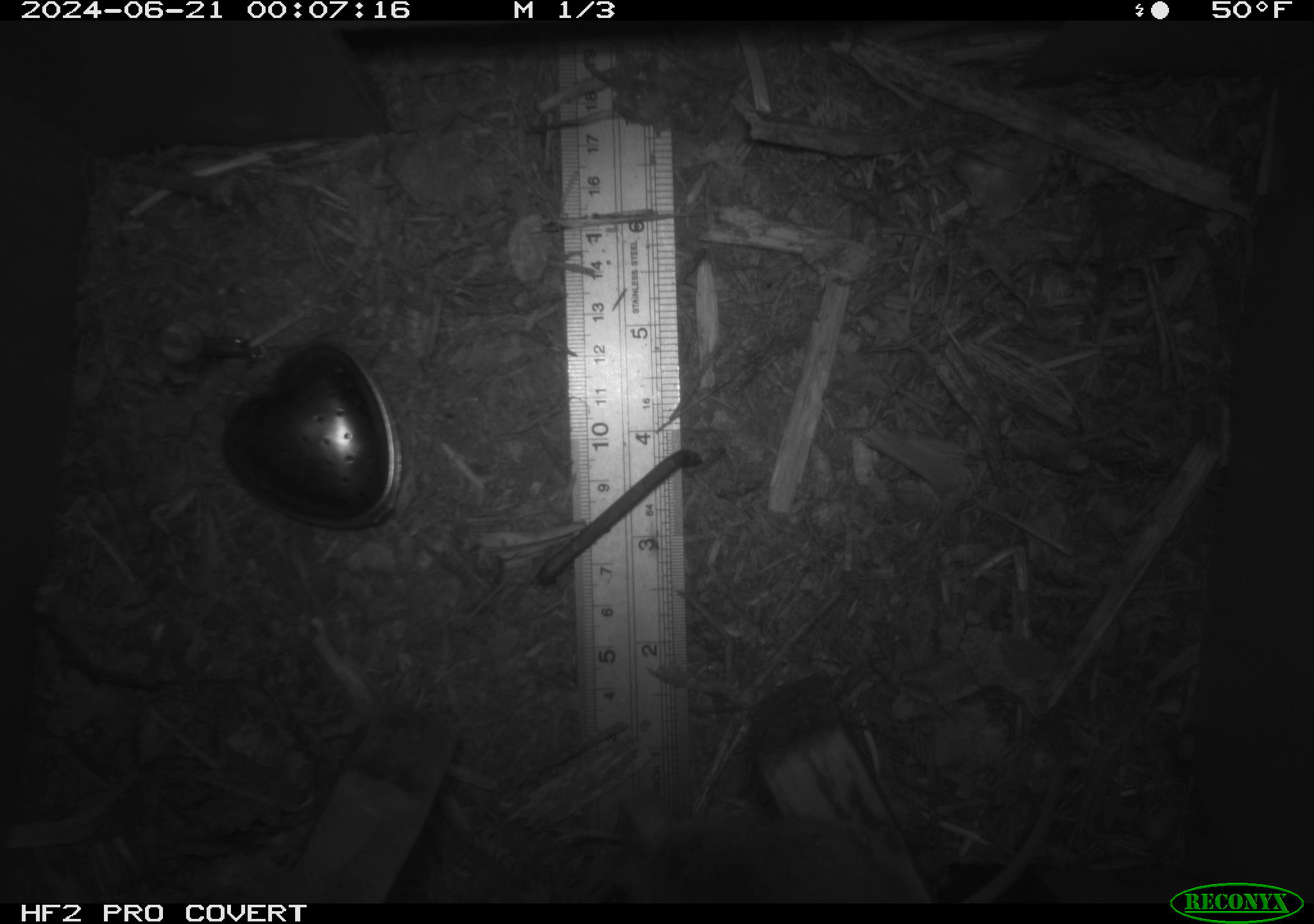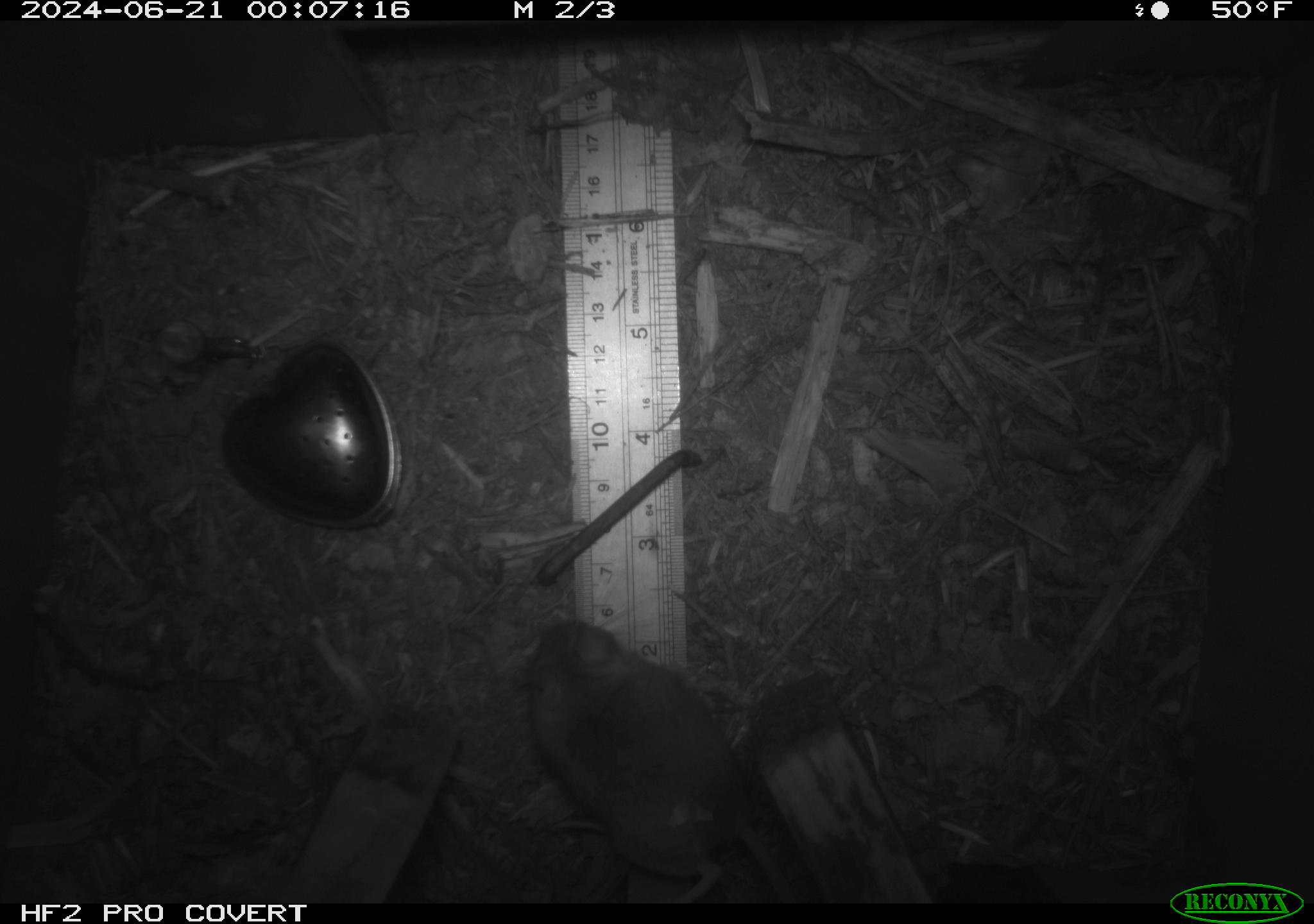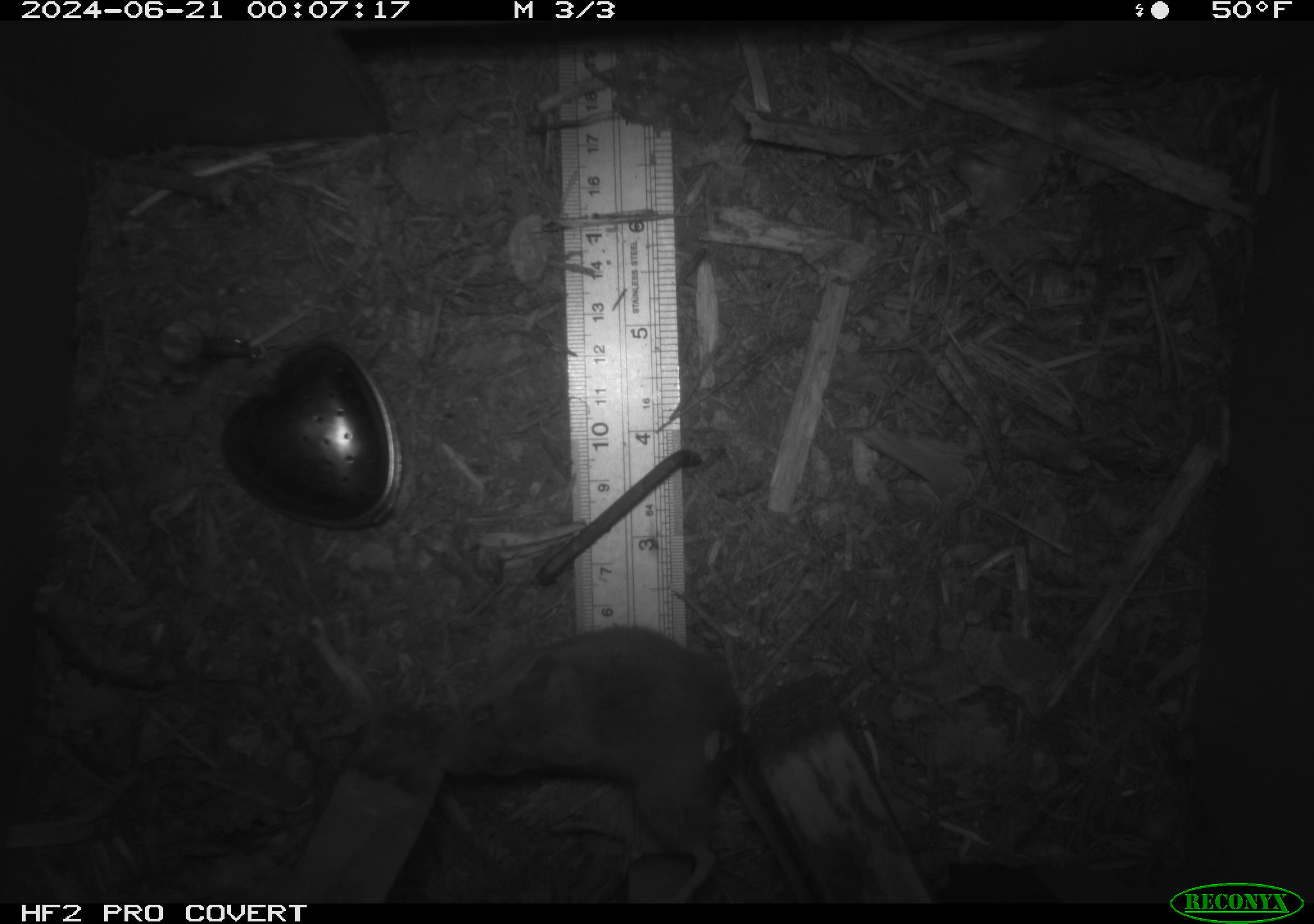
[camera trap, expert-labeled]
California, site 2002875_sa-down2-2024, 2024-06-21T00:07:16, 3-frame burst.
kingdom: Animalia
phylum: Chordata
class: Mammalia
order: Rodentia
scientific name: Rodentia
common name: rodent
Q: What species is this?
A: Rodent (Rodentia).